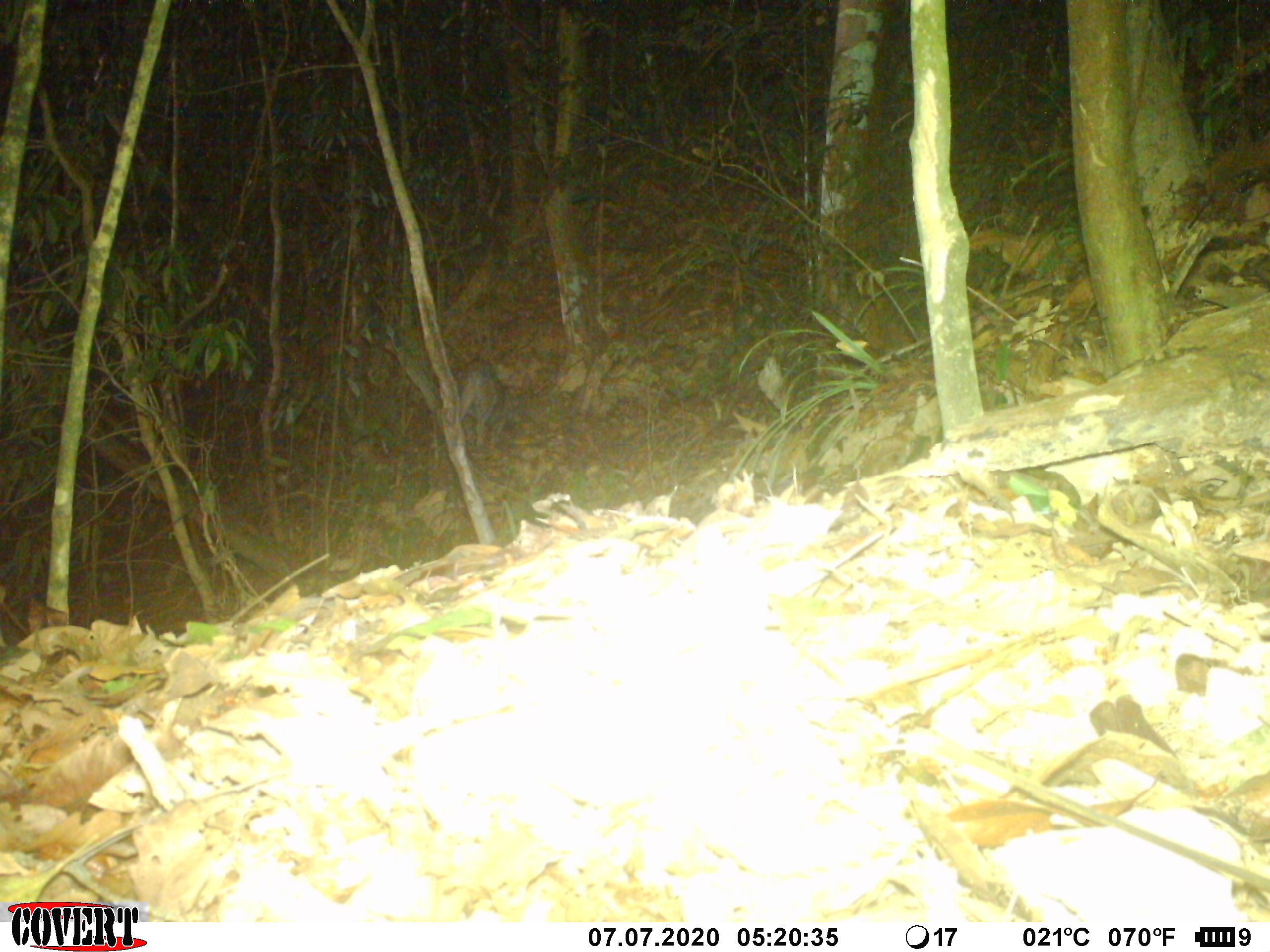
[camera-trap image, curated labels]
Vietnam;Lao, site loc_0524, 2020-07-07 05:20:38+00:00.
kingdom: Animalia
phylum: Chordata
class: Mammalia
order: Artiodactyla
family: Suidae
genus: Sus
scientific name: Sus scrofa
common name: eurasian wild pig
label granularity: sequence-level